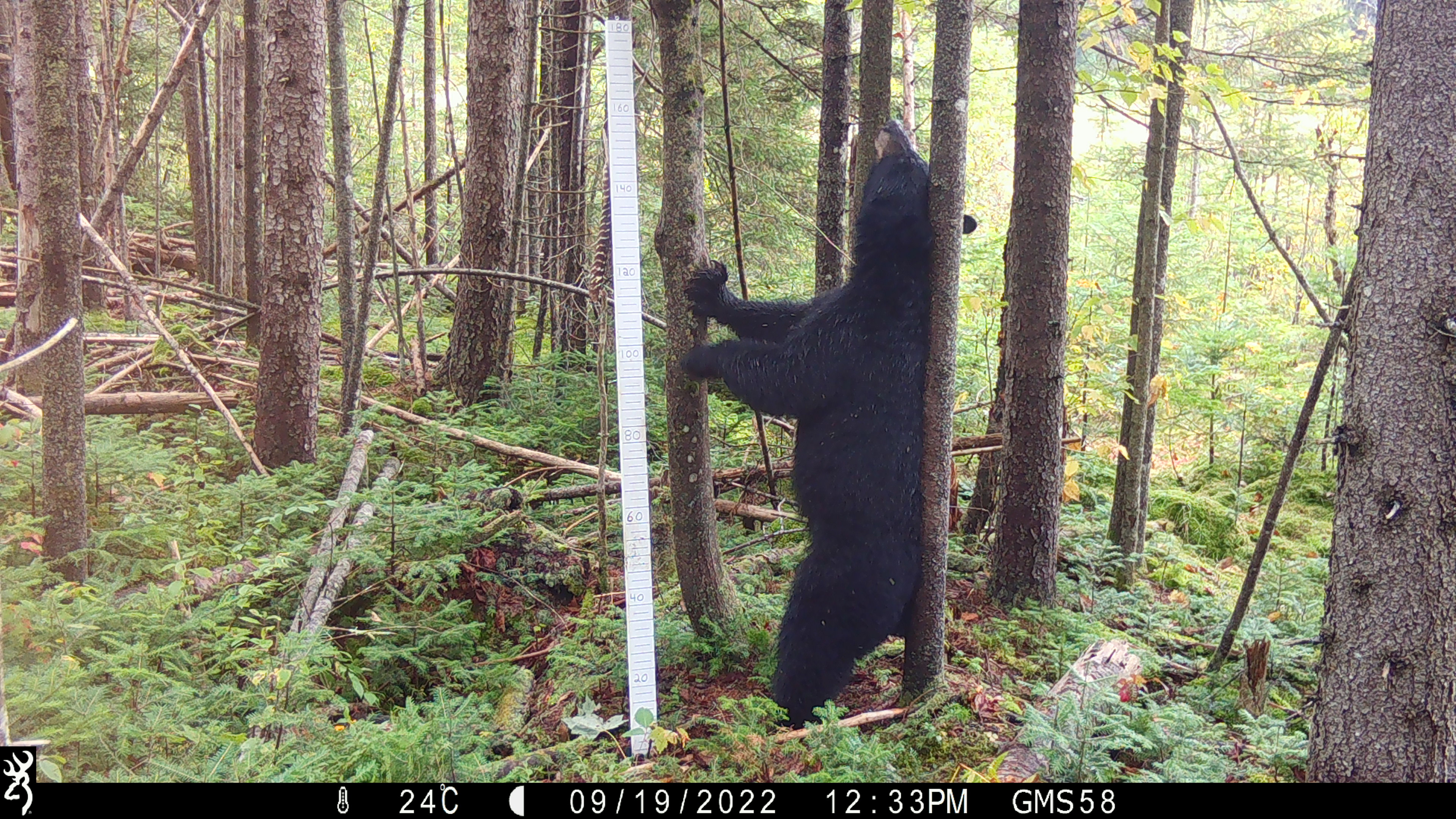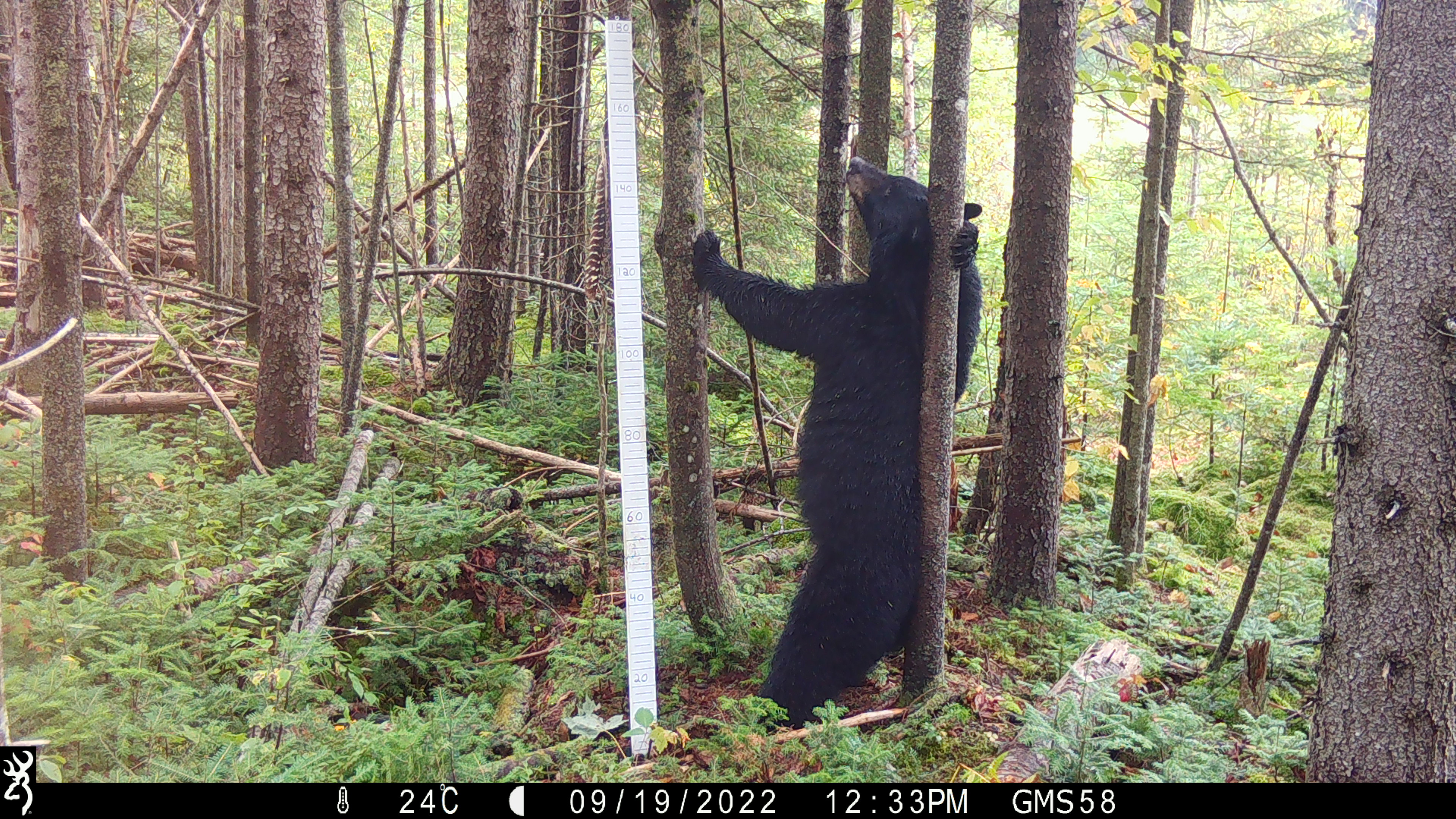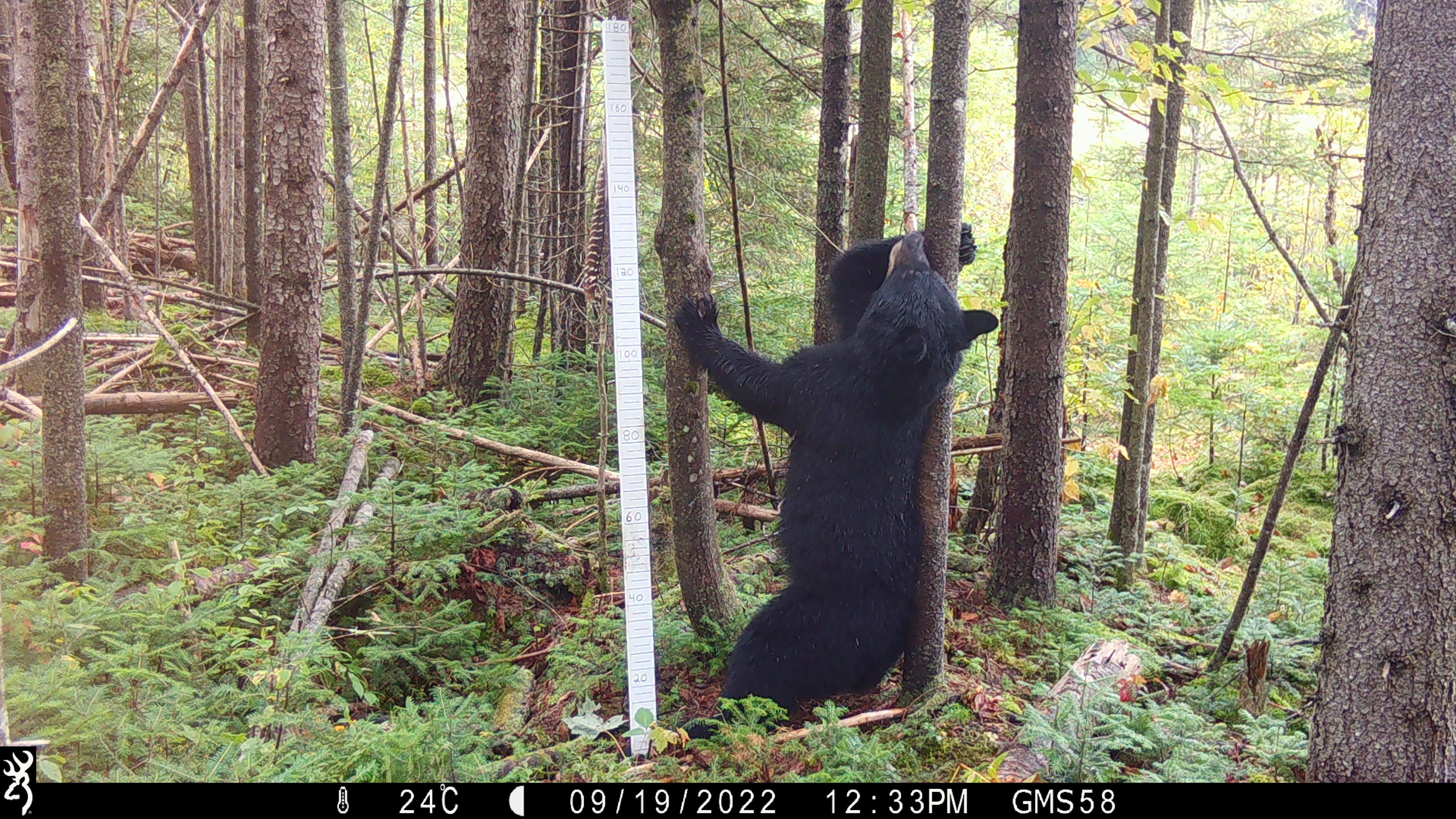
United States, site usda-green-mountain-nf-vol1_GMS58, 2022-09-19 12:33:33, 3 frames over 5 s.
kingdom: Animalia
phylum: Chordata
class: Mammalia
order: Carnivora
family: Ursidae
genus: Ursus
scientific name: Ursus americanus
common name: black bear